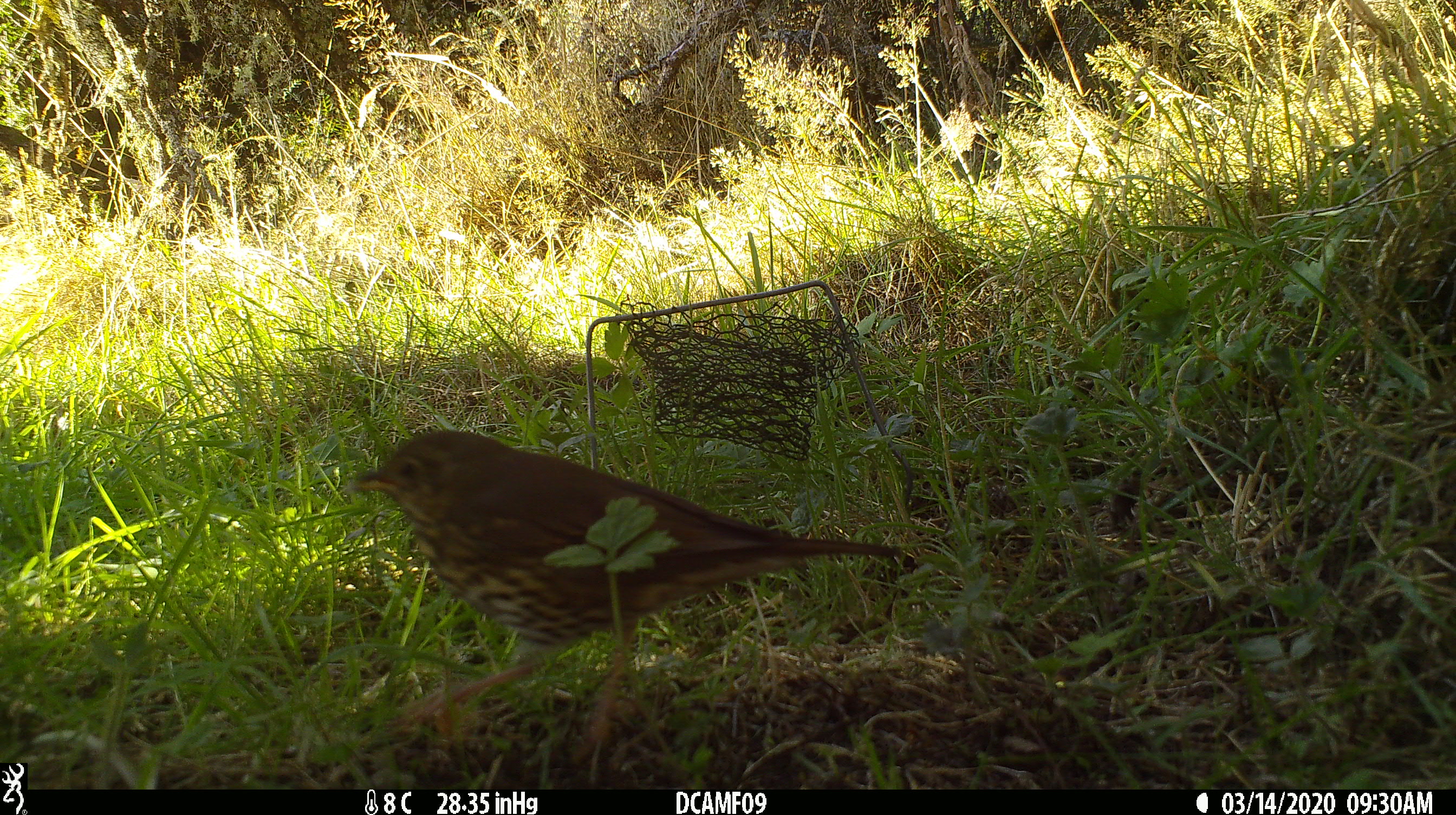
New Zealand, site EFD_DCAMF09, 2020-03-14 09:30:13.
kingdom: Animalia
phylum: Chordata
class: Aves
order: Passeriformes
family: Turdidae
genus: Turdus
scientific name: Turdus philomelos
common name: song thrush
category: thrush